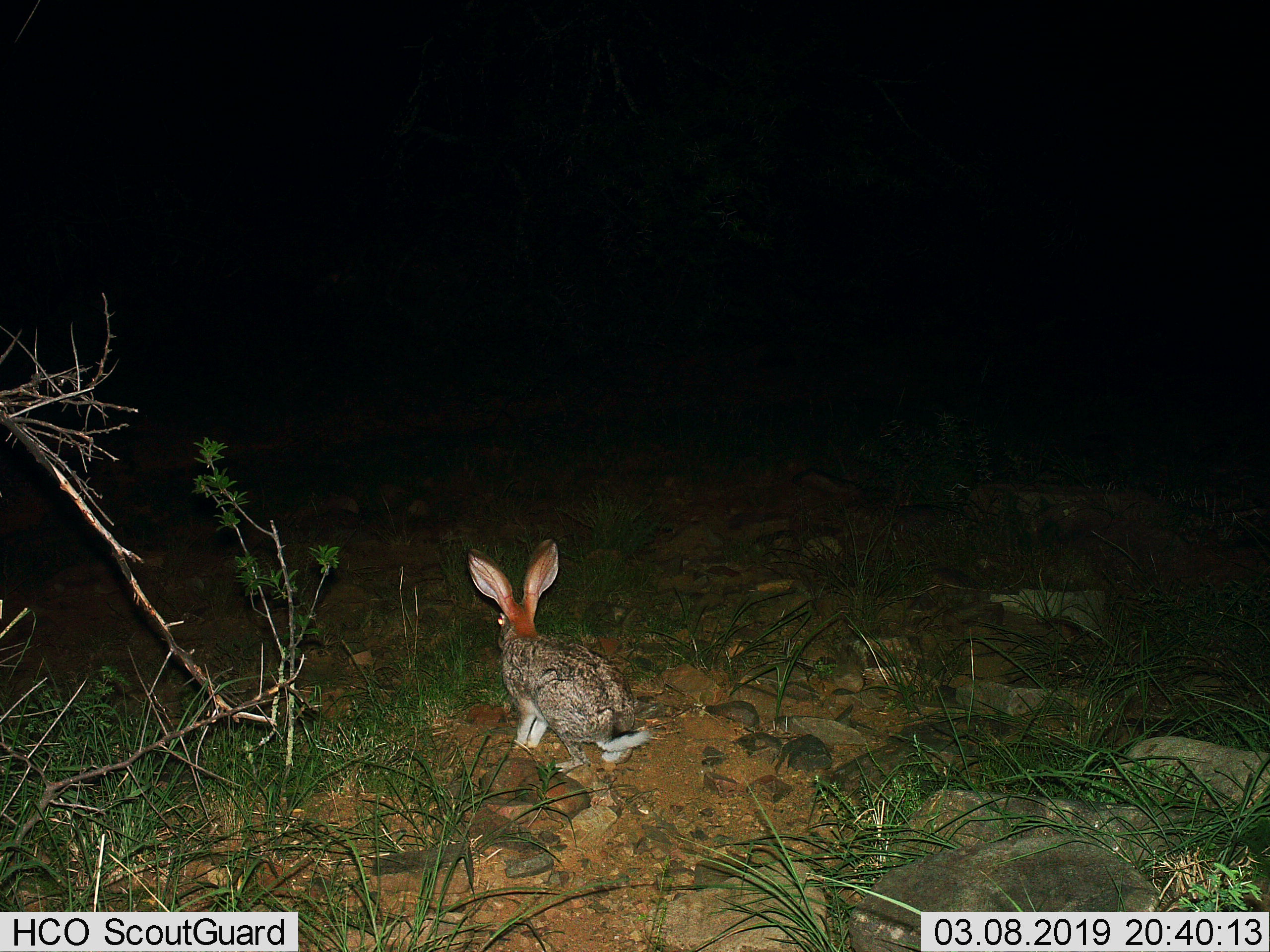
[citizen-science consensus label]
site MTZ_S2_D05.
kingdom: Animalia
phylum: Chordata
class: Mammalia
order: Lagomorpha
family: Leporidae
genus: Lepus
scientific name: Lepus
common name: hare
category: hareunknown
Hareunknown (hare) (Lepus), count 1. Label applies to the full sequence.